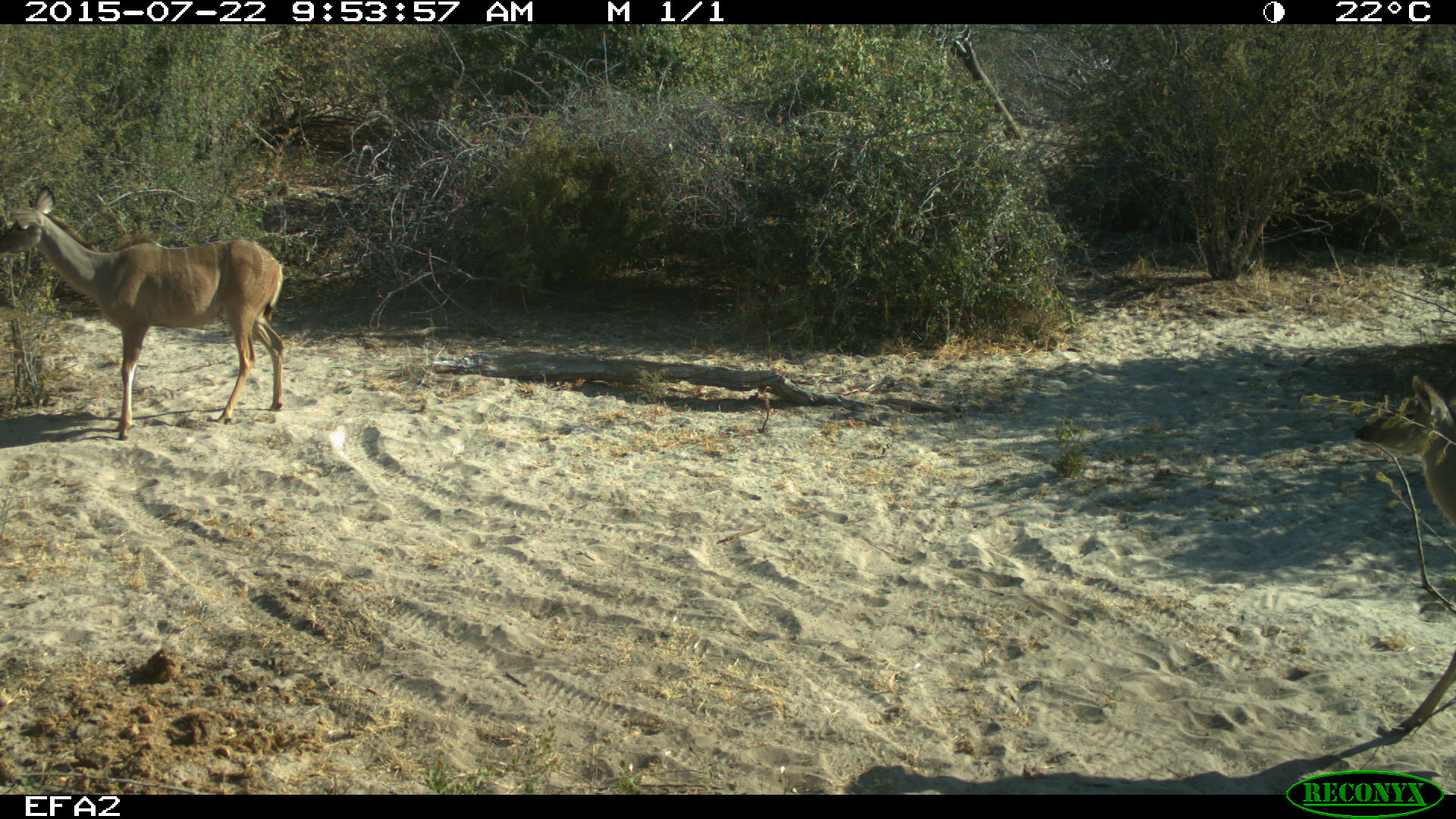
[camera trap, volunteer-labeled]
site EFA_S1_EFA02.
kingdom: Animalia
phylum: Chordata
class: Mammalia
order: Artiodactyla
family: Bovidae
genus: Aepyceros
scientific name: Aepyceros melampus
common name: impala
Impala (Aepyceros melampus), count 1. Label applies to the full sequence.